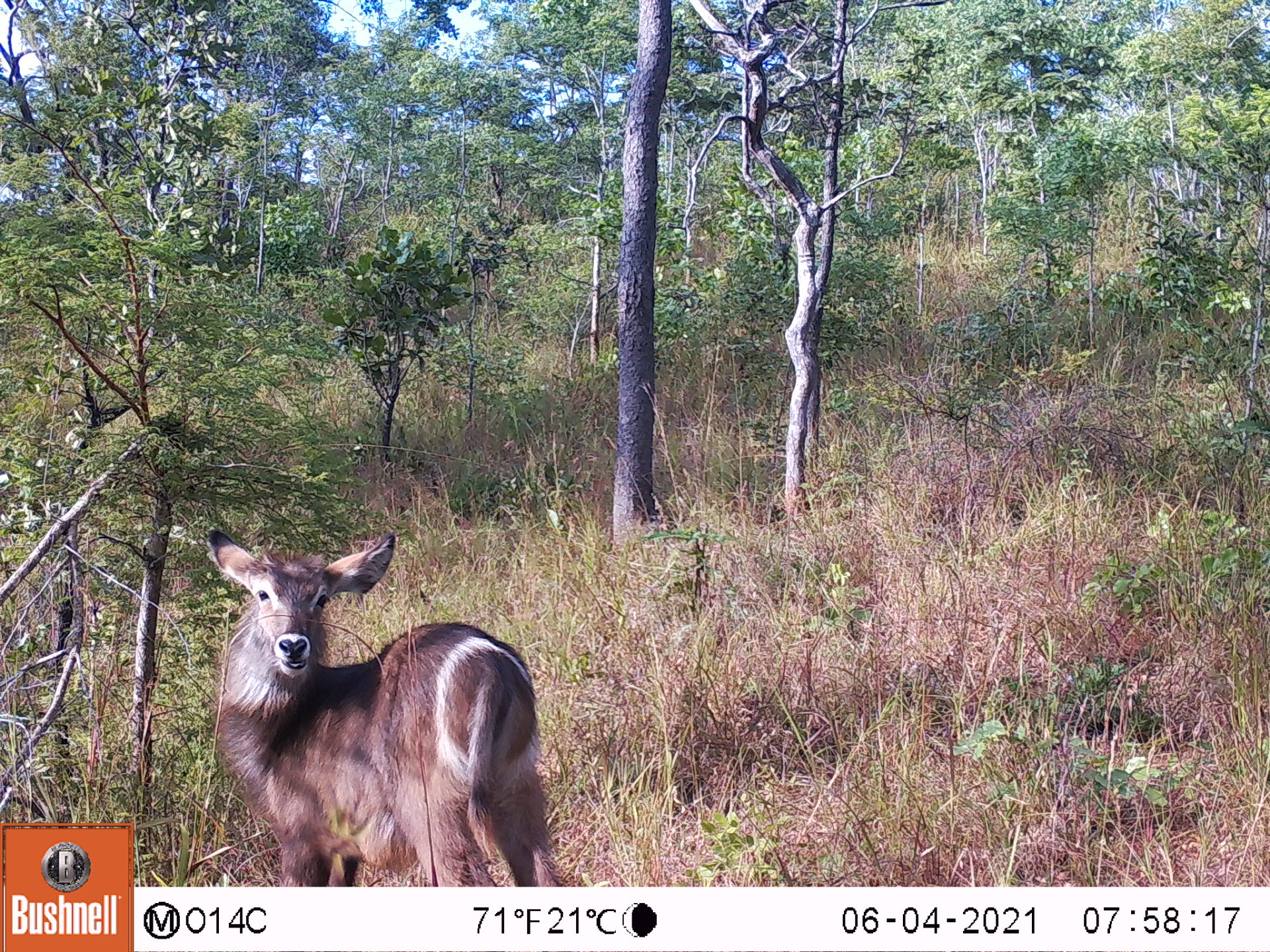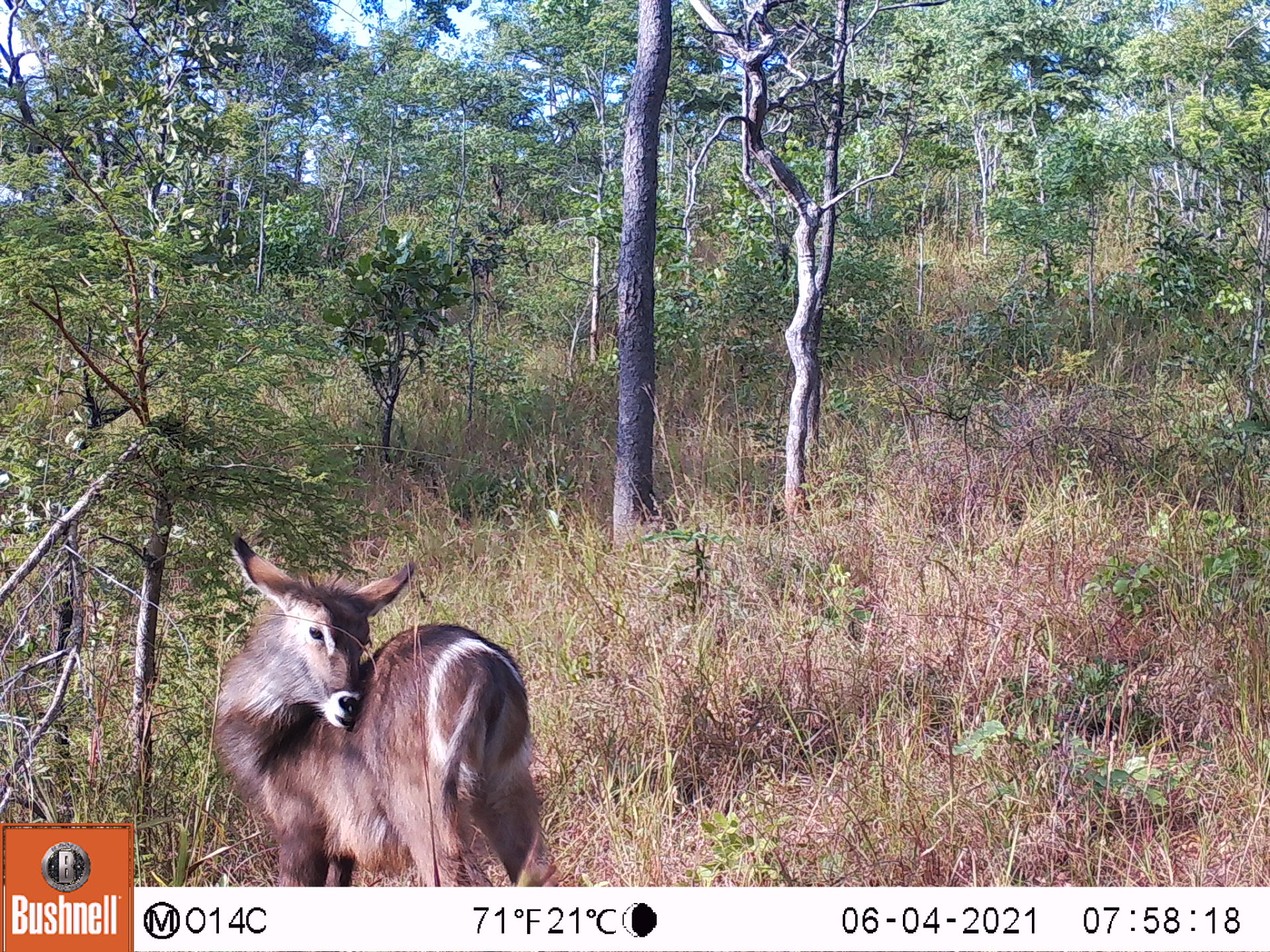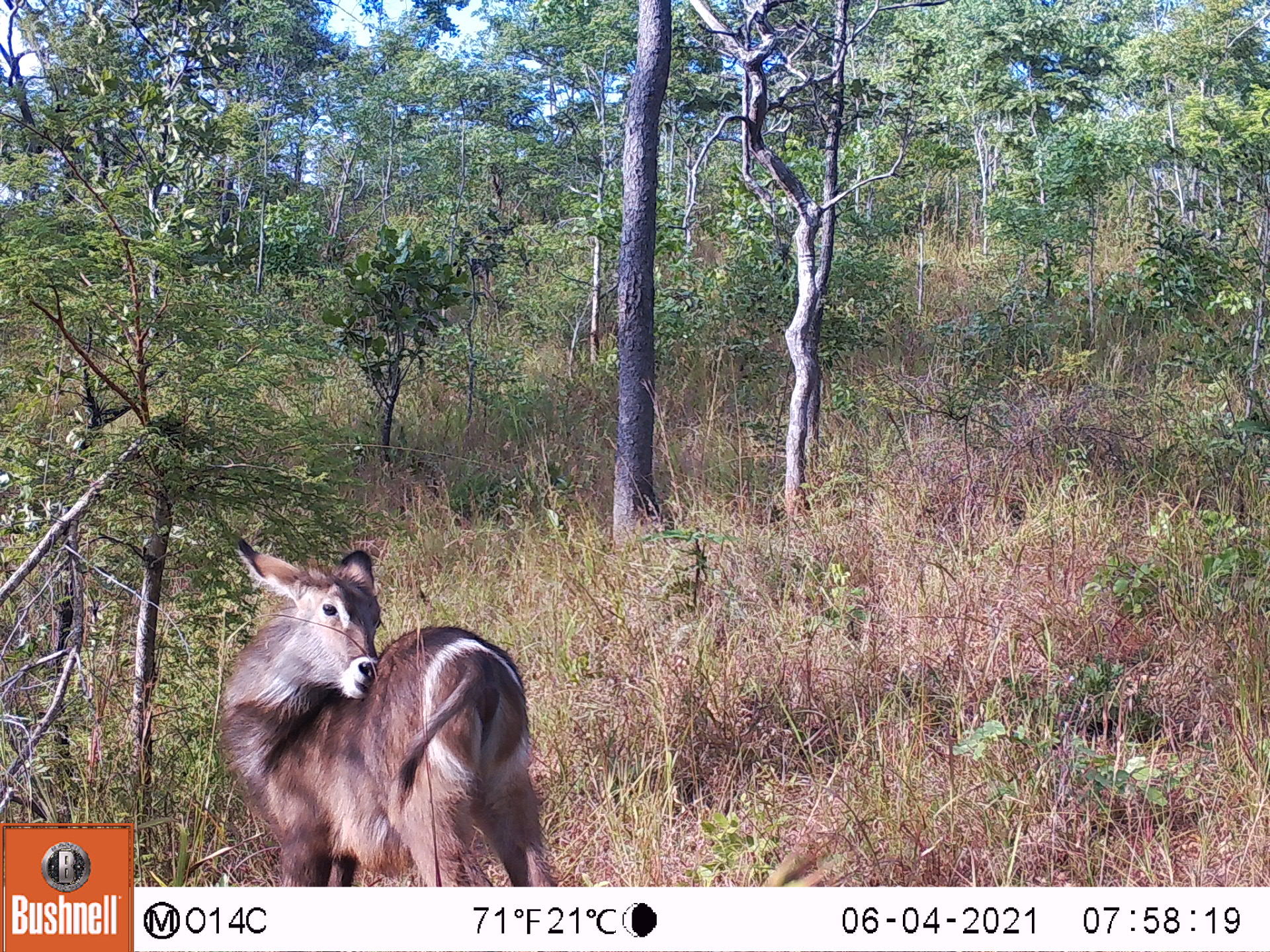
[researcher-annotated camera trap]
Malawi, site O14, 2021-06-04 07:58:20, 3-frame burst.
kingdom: Animalia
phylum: Chordata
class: Mammalia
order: Artiodactyla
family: Bovidae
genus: Kobus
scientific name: Kobus ellipsiprymnus ellipsiprymnus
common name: common waterbuck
Common waterbuck (Kobus ellipsiprymnus ellipsiprymnus), count 1.